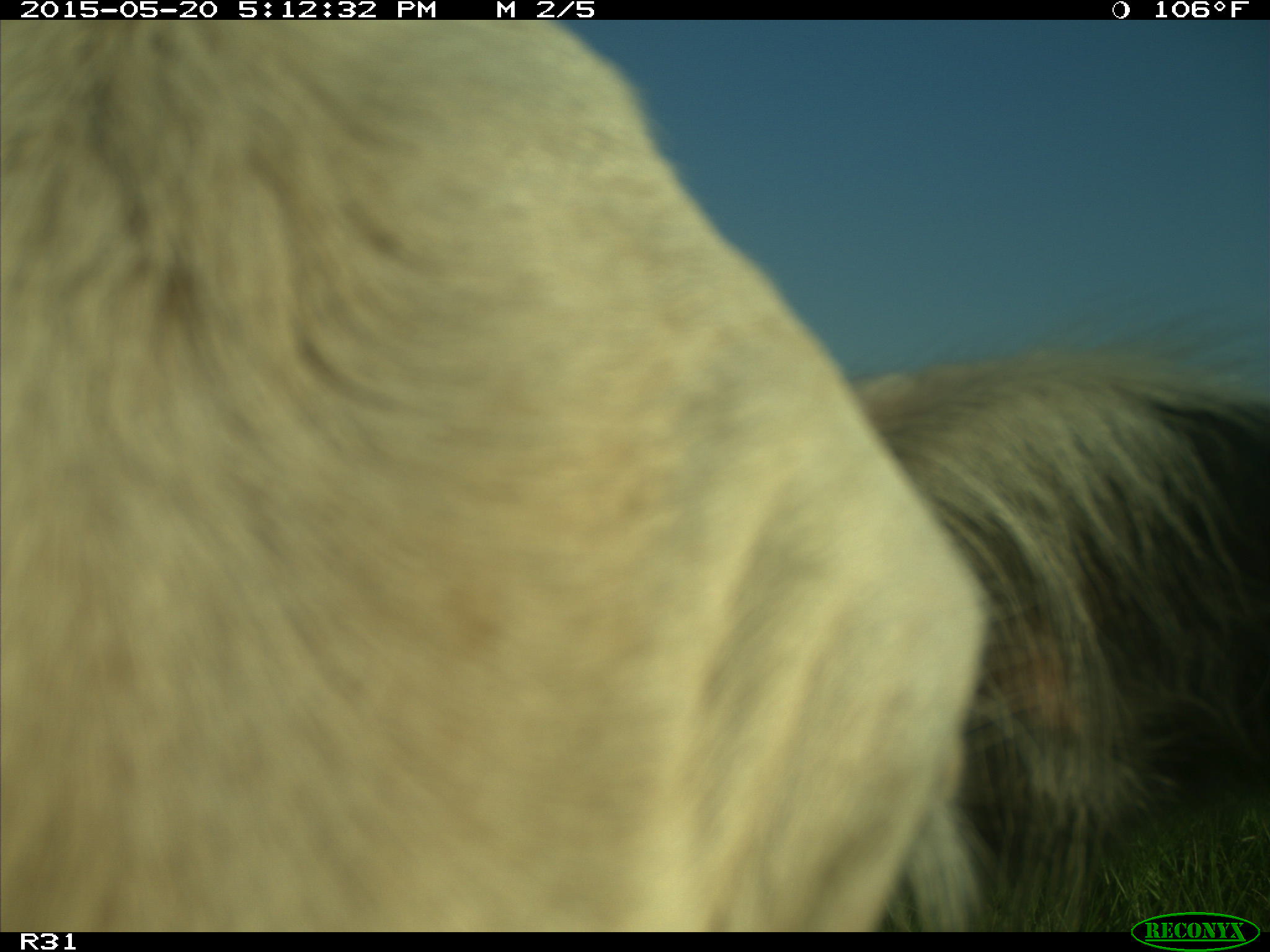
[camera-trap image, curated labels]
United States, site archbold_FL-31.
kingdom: Animalia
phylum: Chordata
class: Mammalia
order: Artiodactyla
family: Bovidae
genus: Bos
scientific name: Bos taurus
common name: domestic cow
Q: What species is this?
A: Bos taurus (domestic cow).